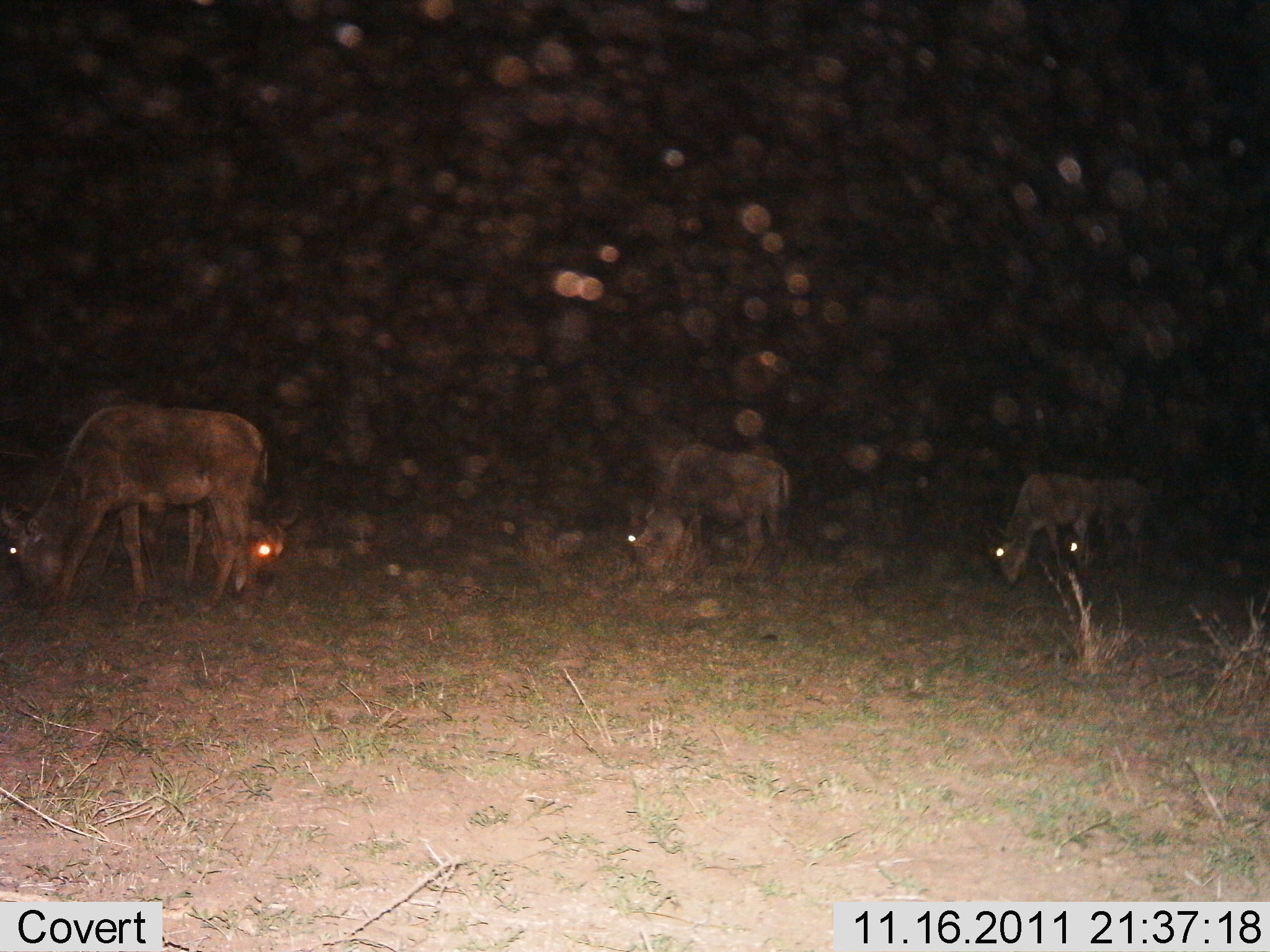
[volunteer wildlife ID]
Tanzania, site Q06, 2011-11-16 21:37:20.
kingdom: Animalia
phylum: Chordata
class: Mammalia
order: Artiodactyla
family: Bovidae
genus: Connochaetes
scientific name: Connochaetes taurinus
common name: blue wildebeest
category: wildebeest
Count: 4.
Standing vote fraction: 8%.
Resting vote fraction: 15%.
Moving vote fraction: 8%.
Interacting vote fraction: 0%.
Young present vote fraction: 0%.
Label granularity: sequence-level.